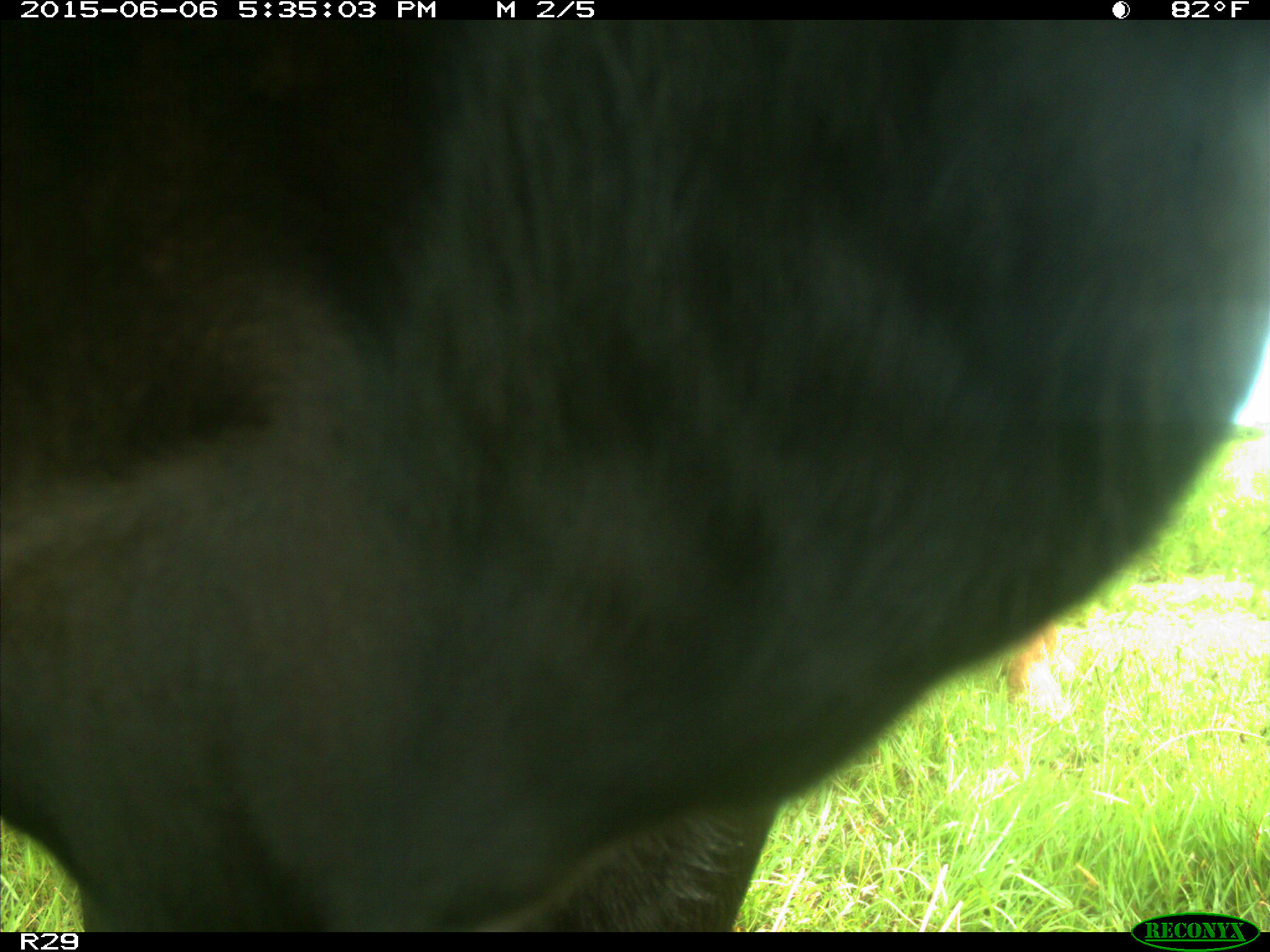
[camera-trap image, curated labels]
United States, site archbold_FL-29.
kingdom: Animalia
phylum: Chordata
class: Mammalia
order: Artiodactyla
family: Bovidae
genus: Bos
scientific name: Bos taurus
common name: domestic cow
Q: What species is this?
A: Bos taurus (domestic cow).